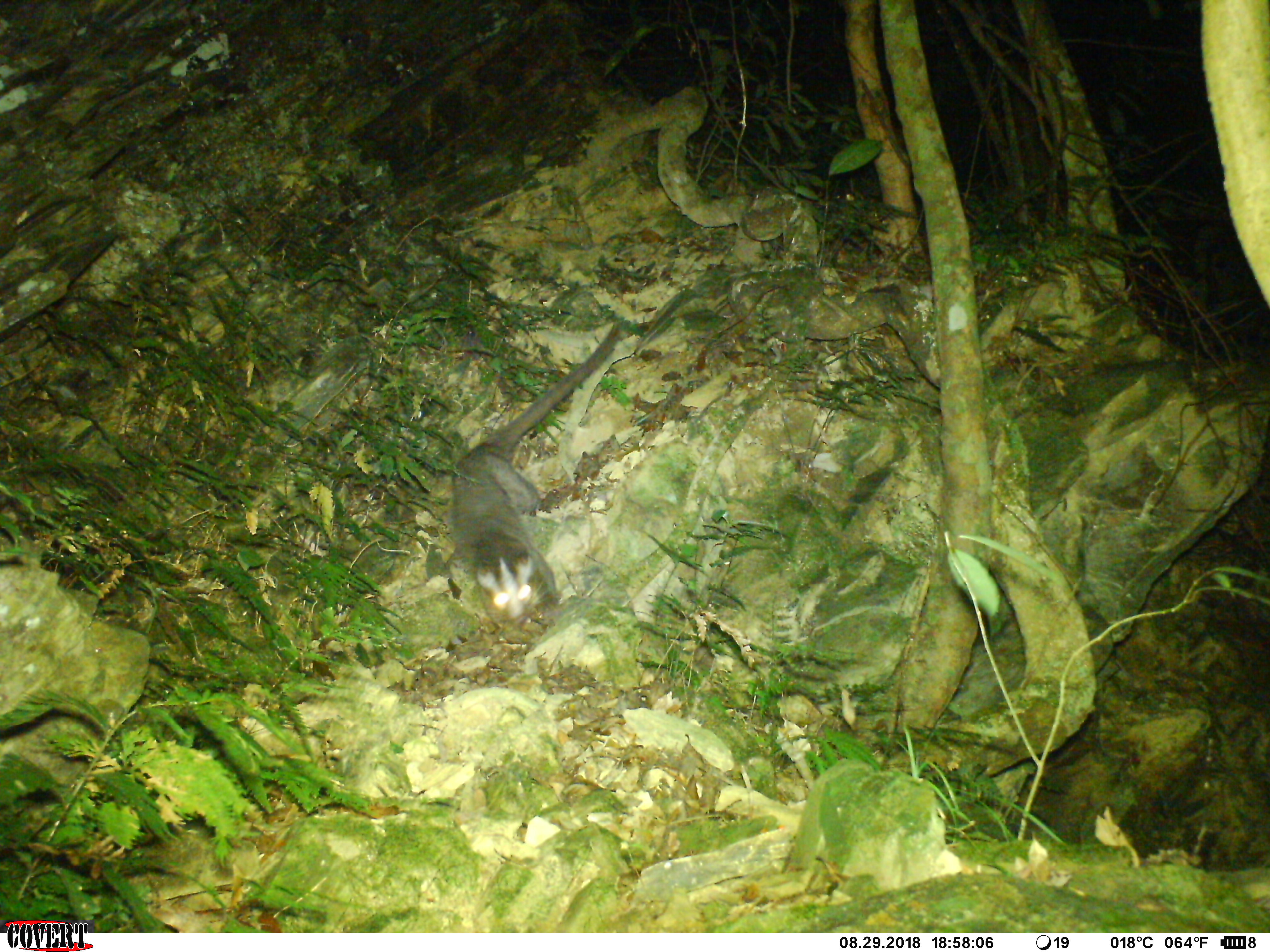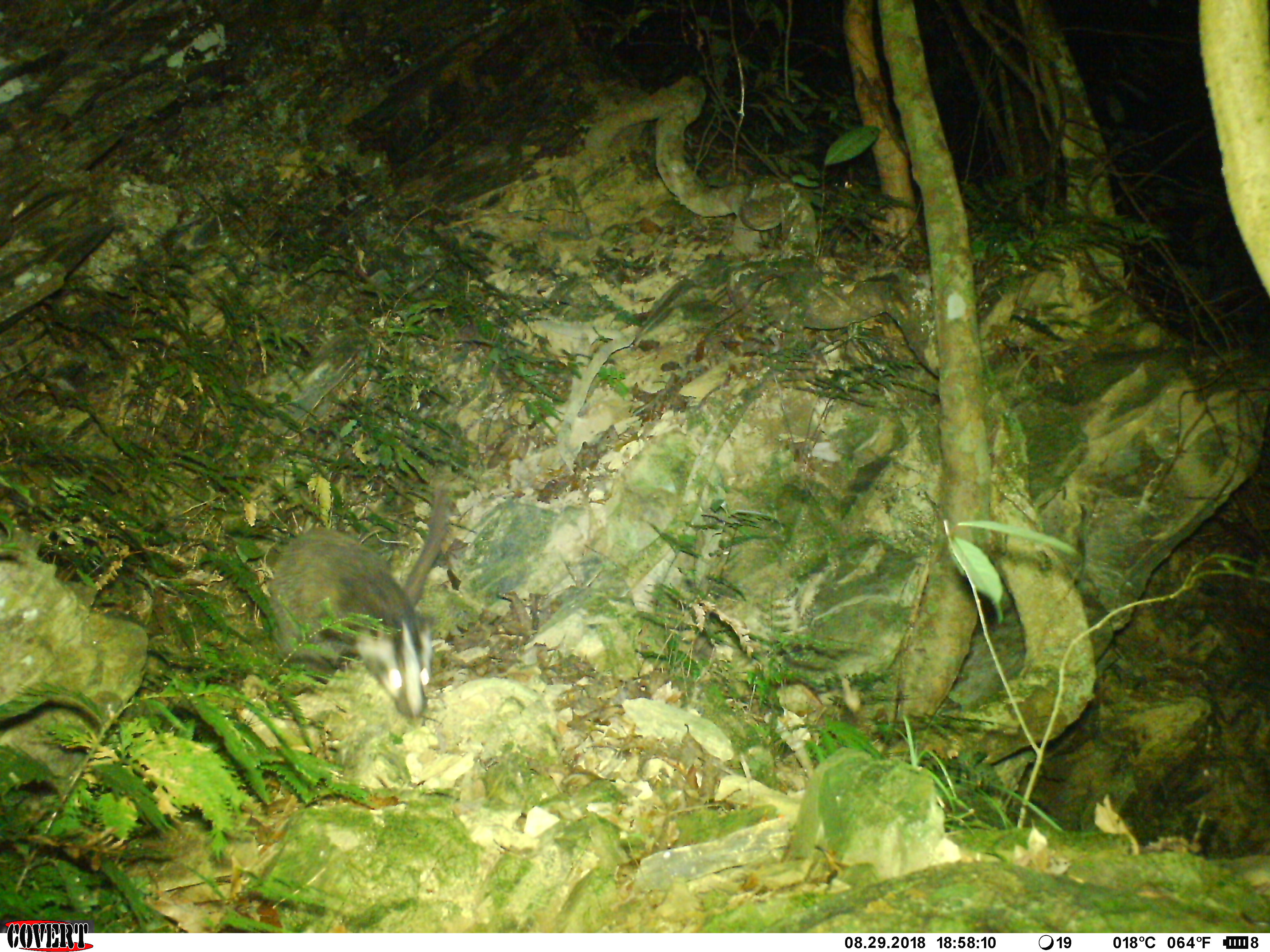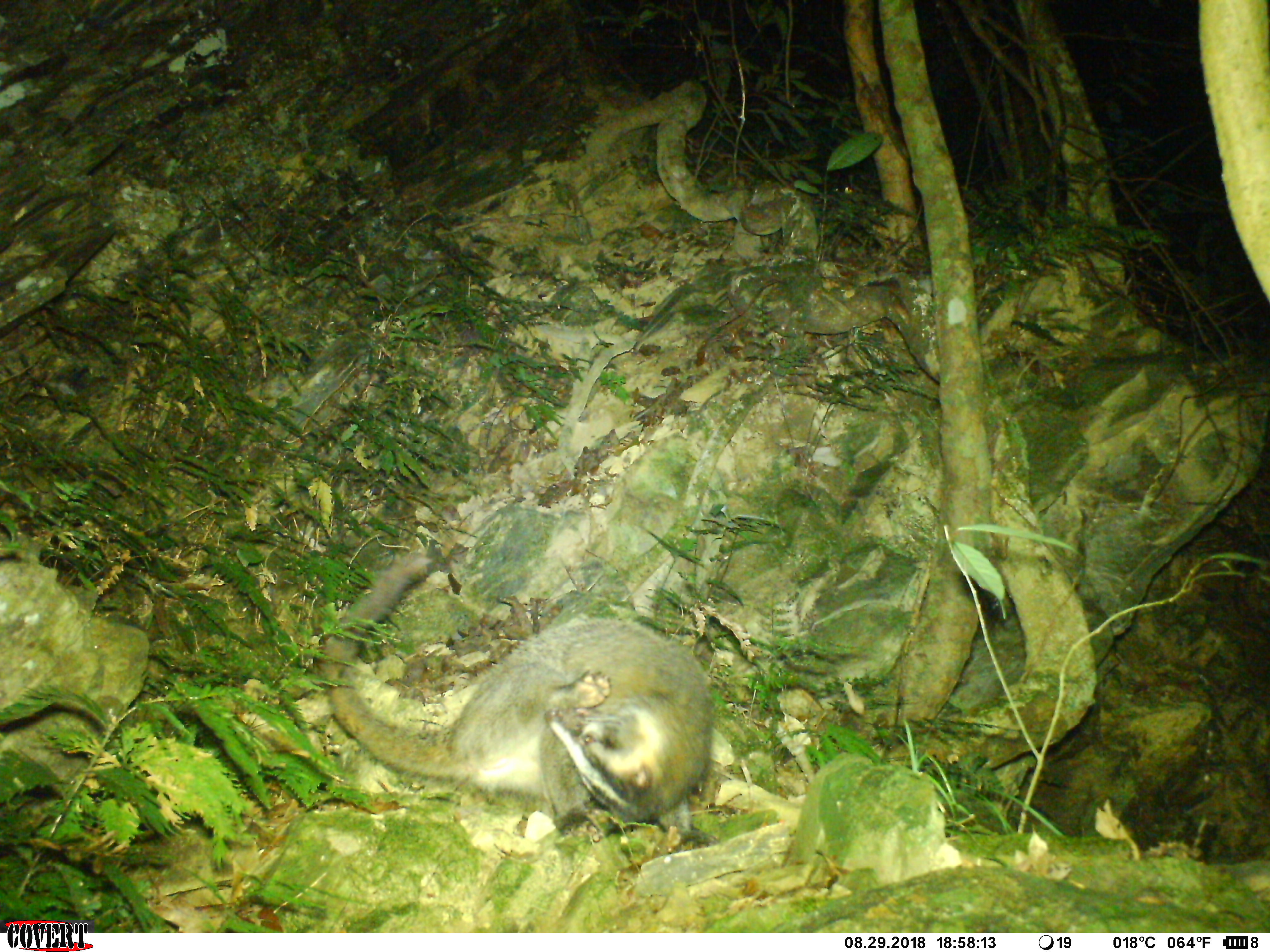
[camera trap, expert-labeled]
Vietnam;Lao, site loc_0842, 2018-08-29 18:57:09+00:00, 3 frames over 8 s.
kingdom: Animalia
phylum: Chordata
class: Mammalia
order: Carnivora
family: Viverridae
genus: Paguma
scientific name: Paguma larvata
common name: masked palm civet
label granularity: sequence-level